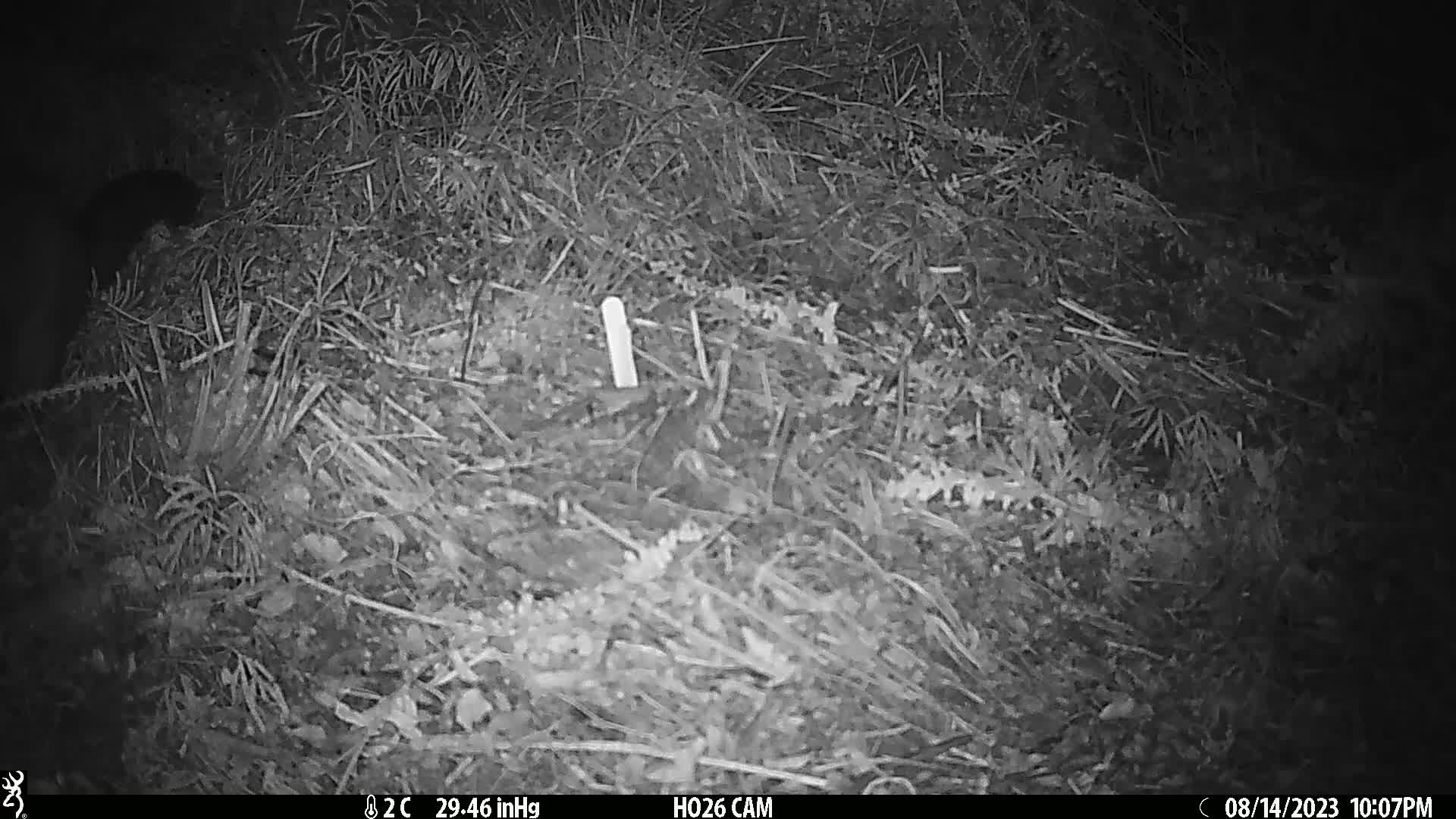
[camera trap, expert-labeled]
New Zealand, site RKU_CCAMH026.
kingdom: Animalia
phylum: Chordata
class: Mammalia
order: Diprotodontia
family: Phalangeridae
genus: Trichosurus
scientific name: Trichosurus vulpecula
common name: common brushtail possum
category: possum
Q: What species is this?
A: Possum (common brushtail possum) (Trichosurus vulpecula).